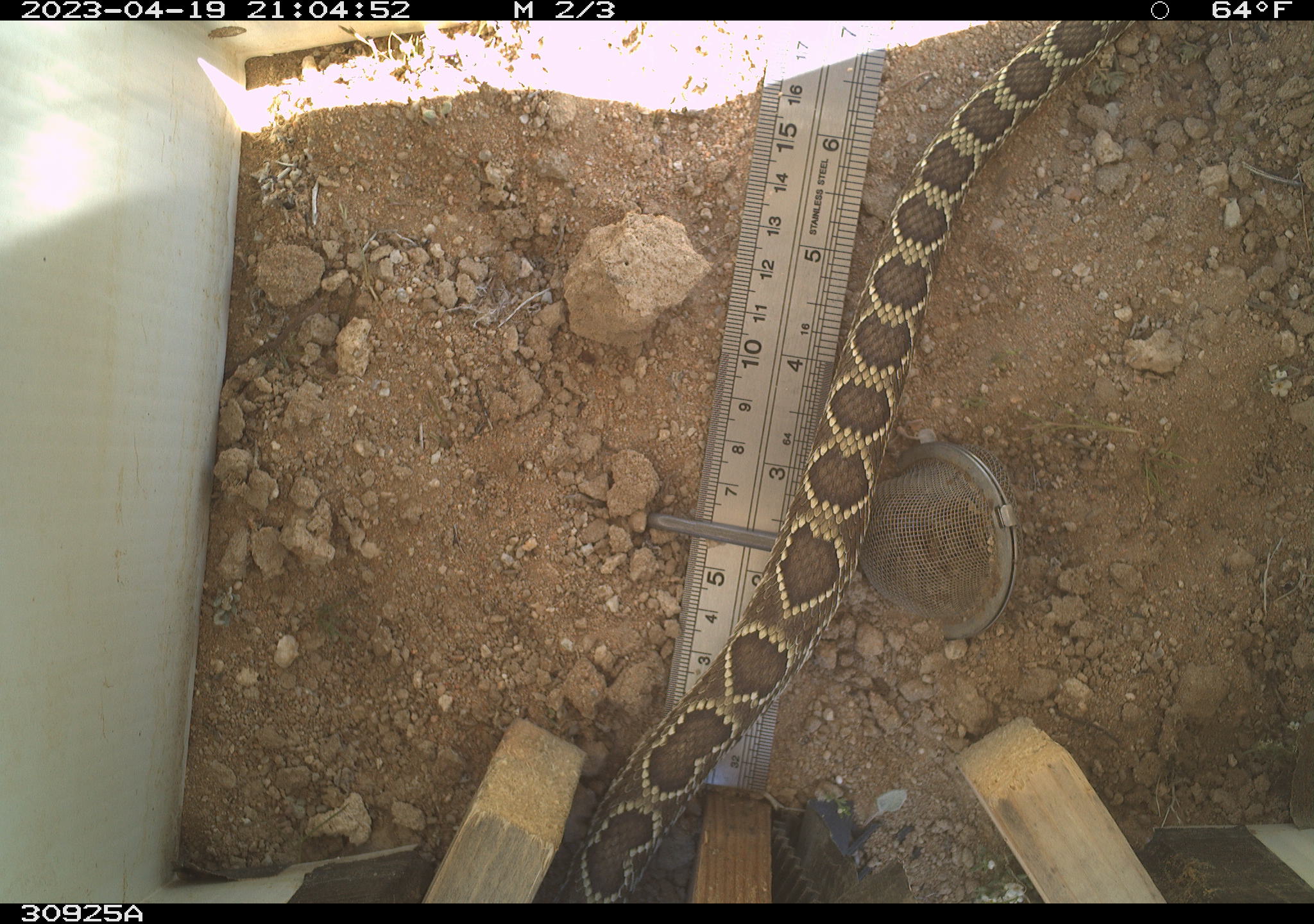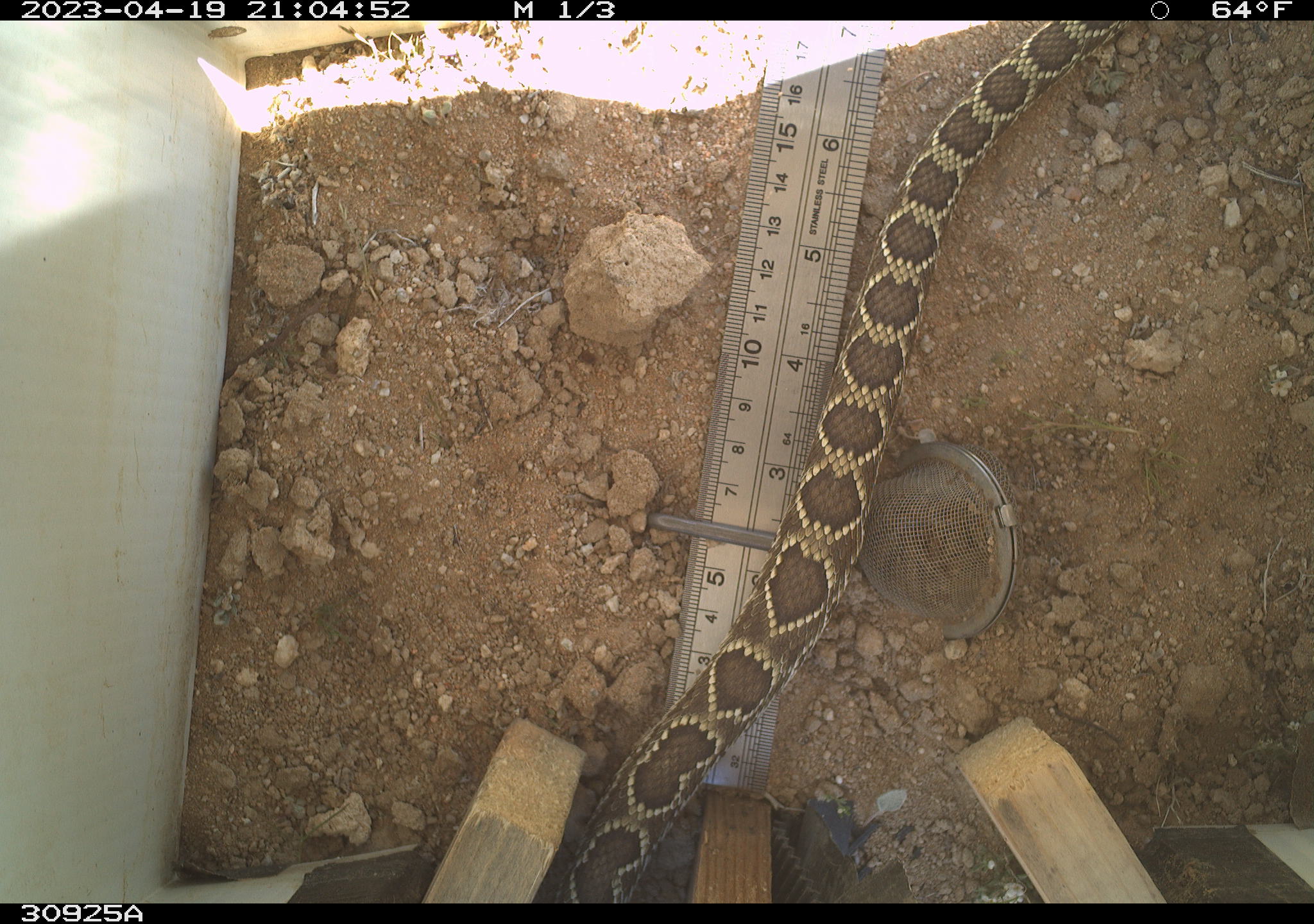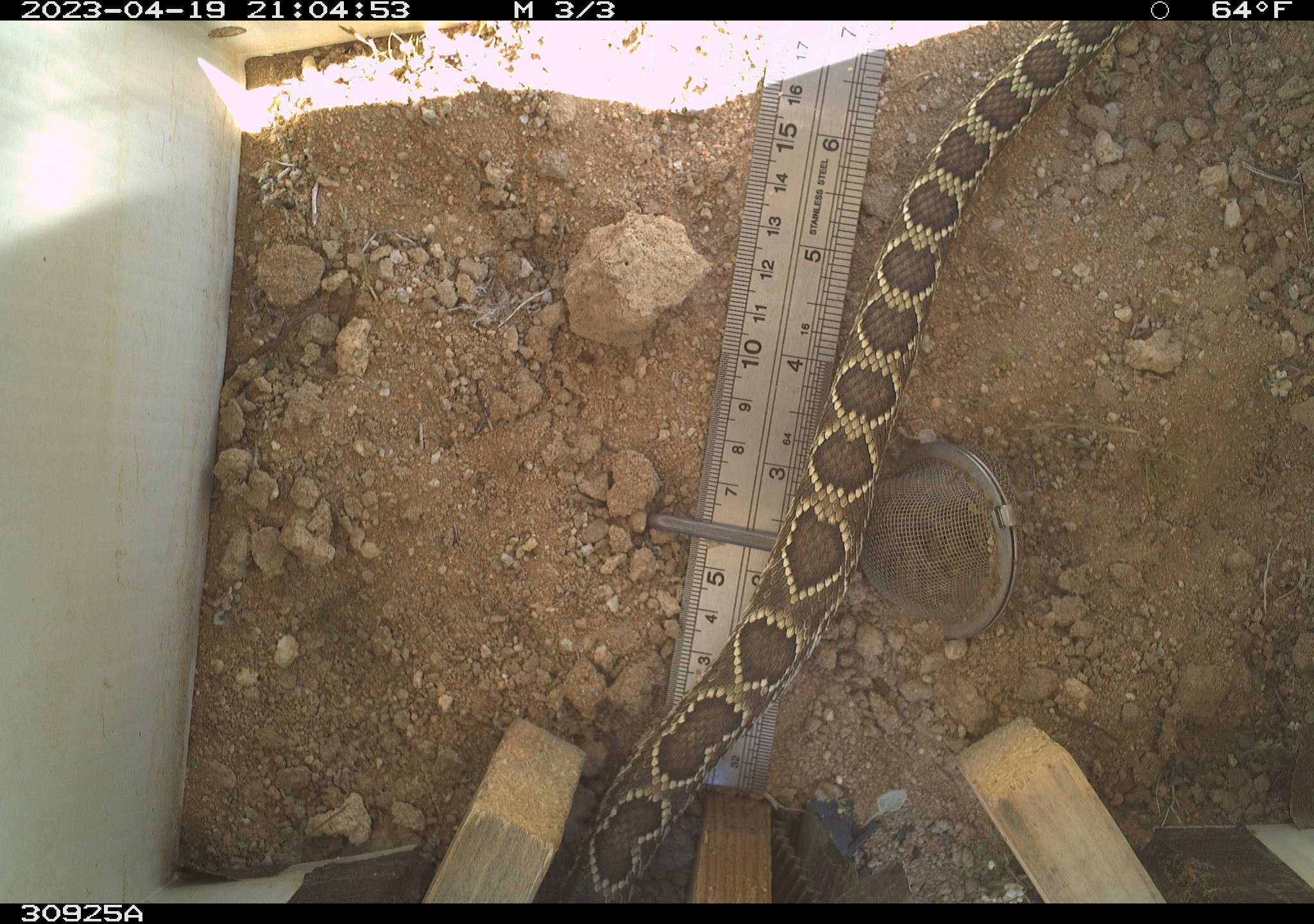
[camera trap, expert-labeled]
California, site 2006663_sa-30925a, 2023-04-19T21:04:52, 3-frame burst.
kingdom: Animalia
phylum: Chordata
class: Reptilia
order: Squamata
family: Viperidae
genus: Crotalus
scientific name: Crotalus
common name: rattlers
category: crotalus species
Crotalus species (rattlers) (Crotalus).